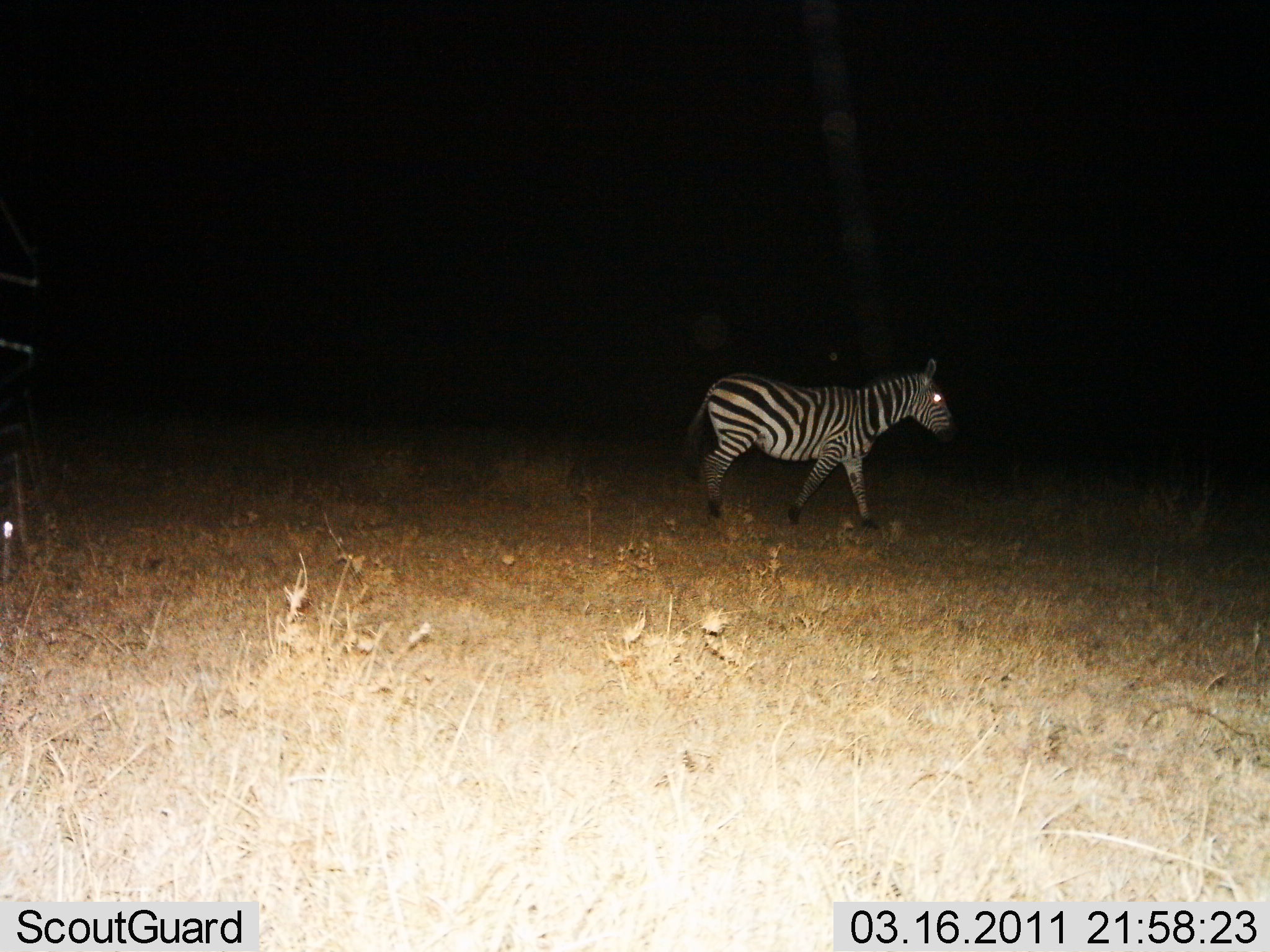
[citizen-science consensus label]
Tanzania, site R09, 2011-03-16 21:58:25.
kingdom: Animalia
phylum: Chordata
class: Mammalia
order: Perissodactyla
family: Equidae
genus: Equus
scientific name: Equus quagga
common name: plains zebra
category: zebra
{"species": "zebra (plains zebra) (Equus quagga)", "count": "1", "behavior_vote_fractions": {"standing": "0%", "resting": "0%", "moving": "100%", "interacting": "0%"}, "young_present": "0%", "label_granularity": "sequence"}